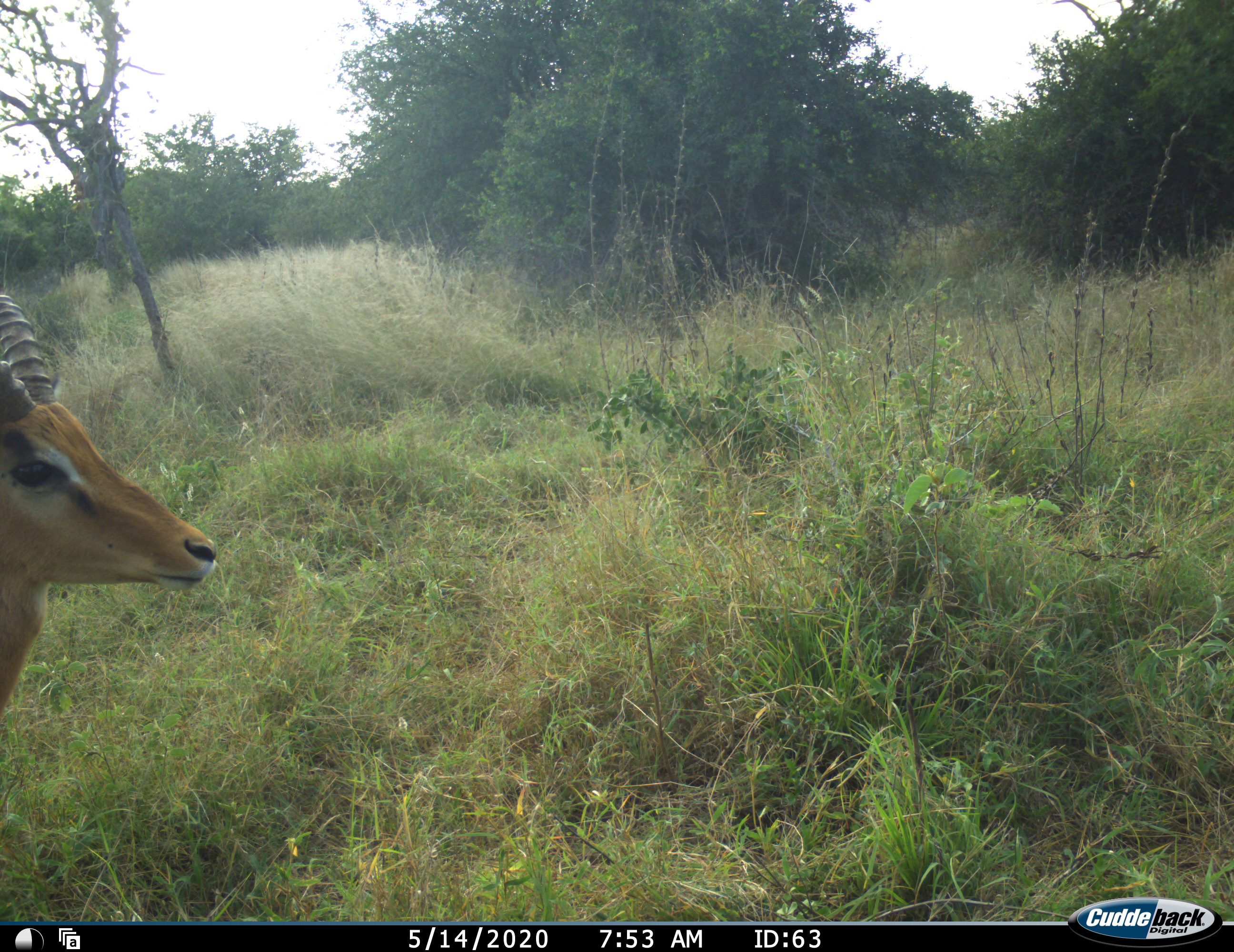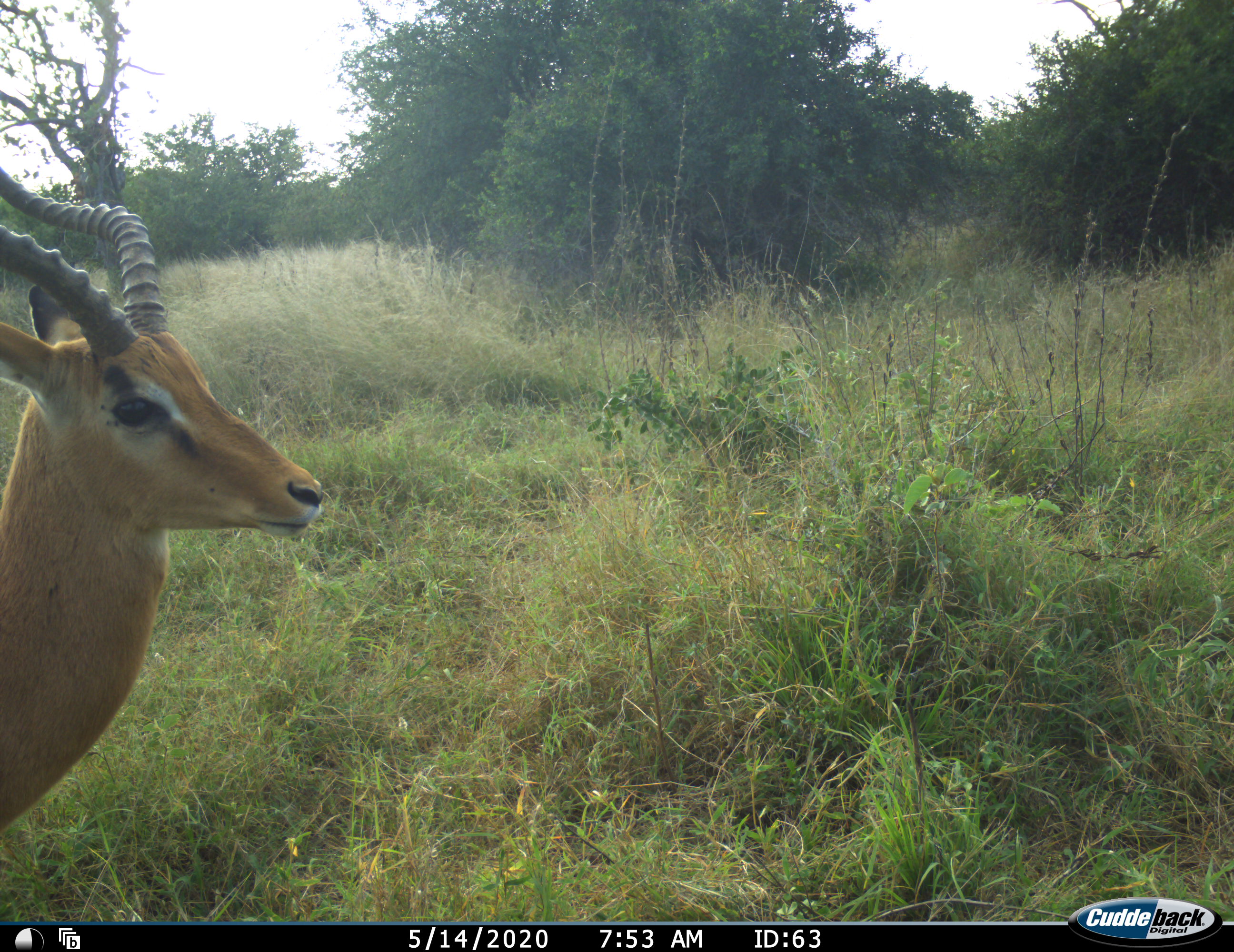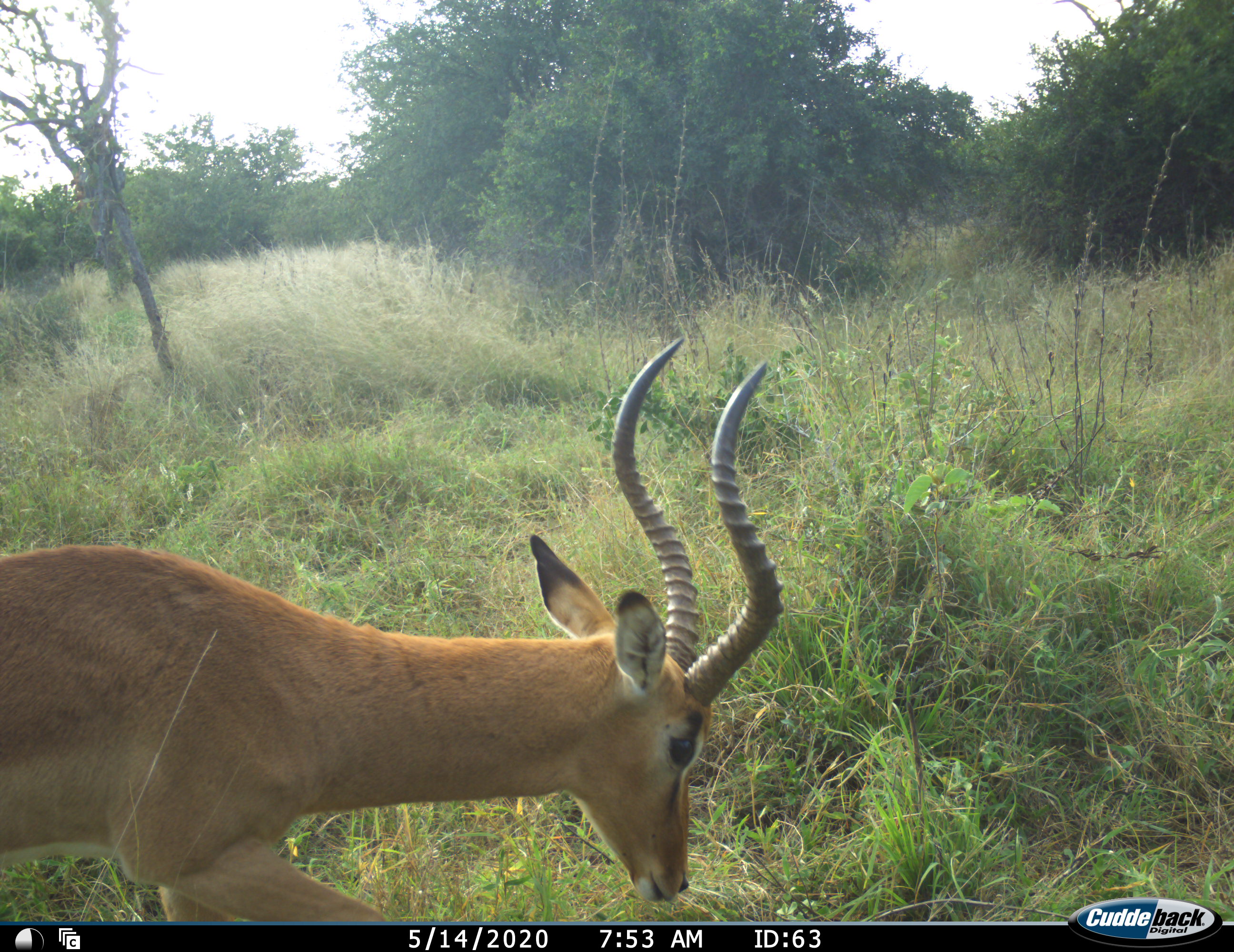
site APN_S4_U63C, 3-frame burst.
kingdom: Animalia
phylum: Chordata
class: Mammalia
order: Artiodactyla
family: Bovidae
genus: Aepyceros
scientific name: Aepyceros melampus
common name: impala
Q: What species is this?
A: Impala (Aepyceros melampus).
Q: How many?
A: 1.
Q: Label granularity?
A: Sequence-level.